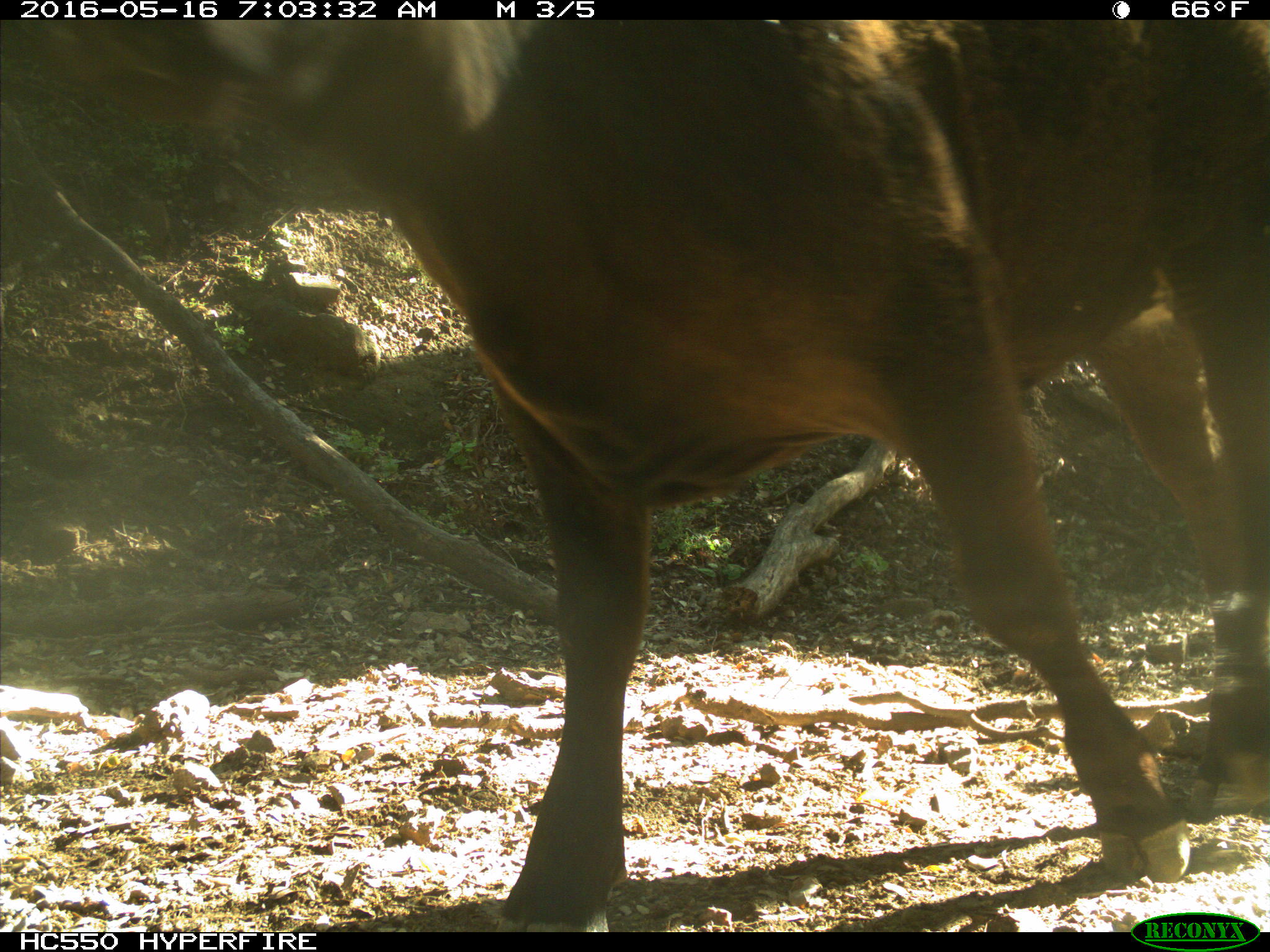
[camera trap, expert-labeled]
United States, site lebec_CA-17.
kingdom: Animalia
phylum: Chordata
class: Mammalia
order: Artiodactyla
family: Bovidae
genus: Bos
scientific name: Bos taurus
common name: domestic cow